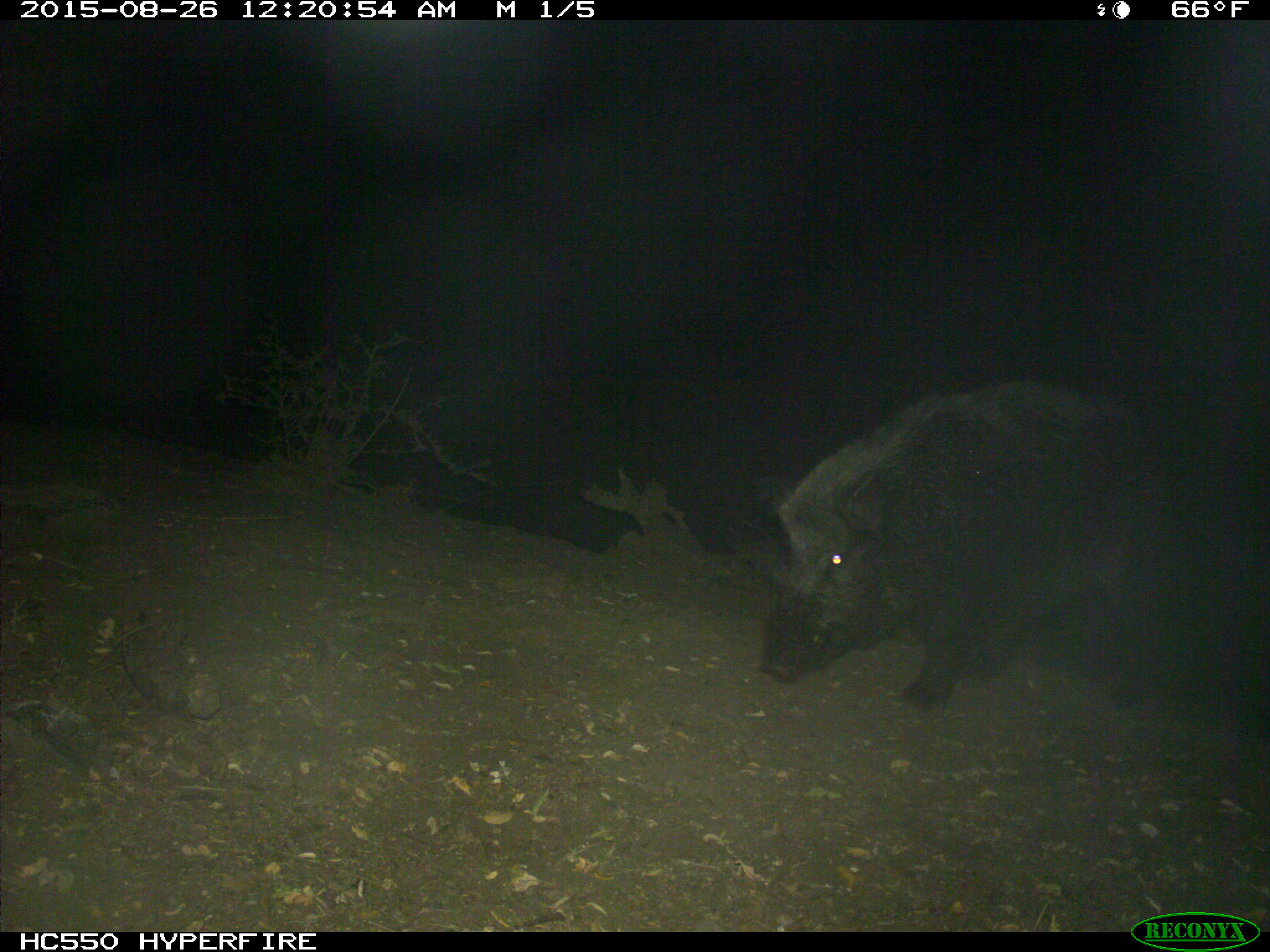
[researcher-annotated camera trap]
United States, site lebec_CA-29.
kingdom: Animalia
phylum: Chordata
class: Mammalia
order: Artiodactyla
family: Suidae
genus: Sus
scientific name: Sus scrofa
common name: wild boar